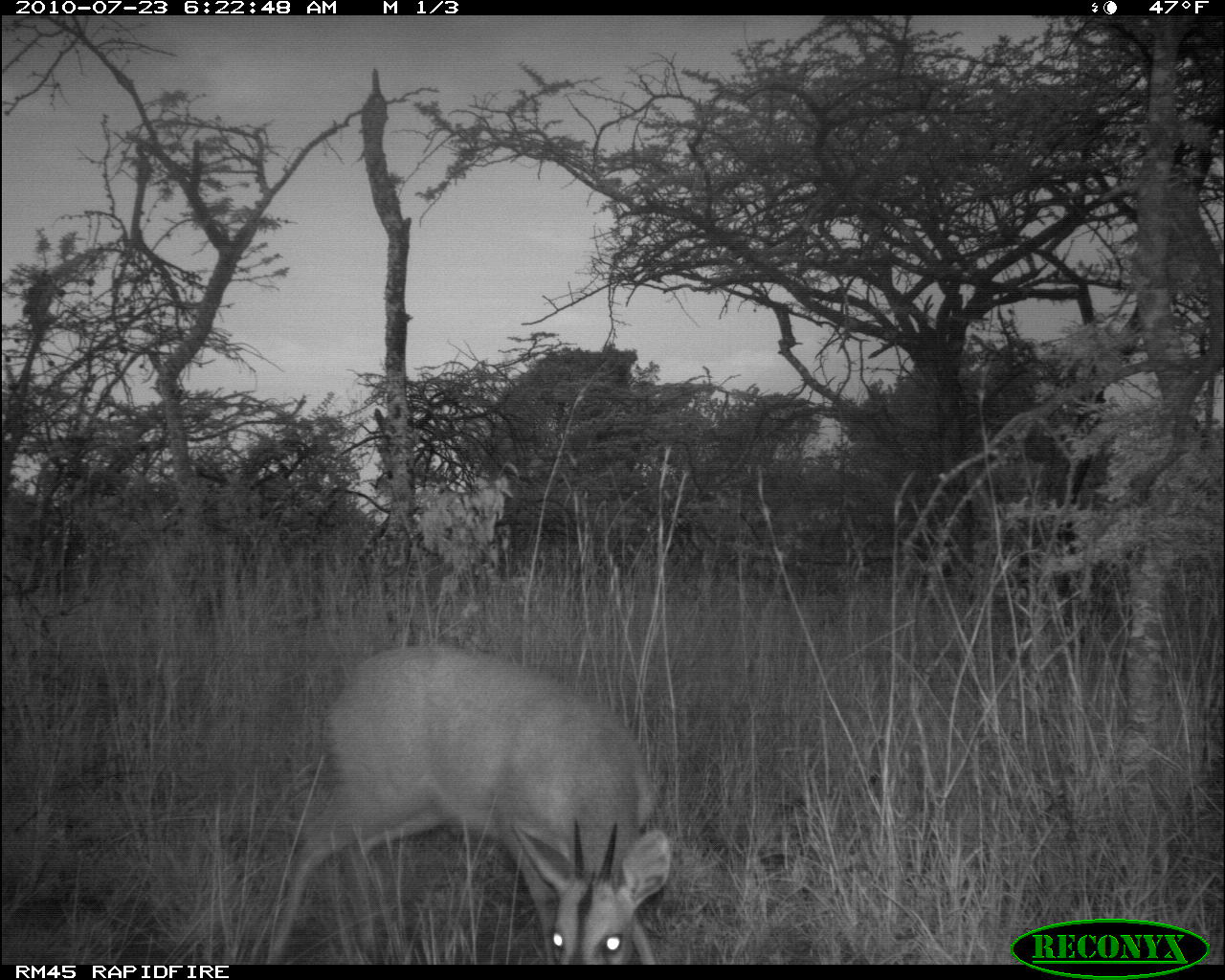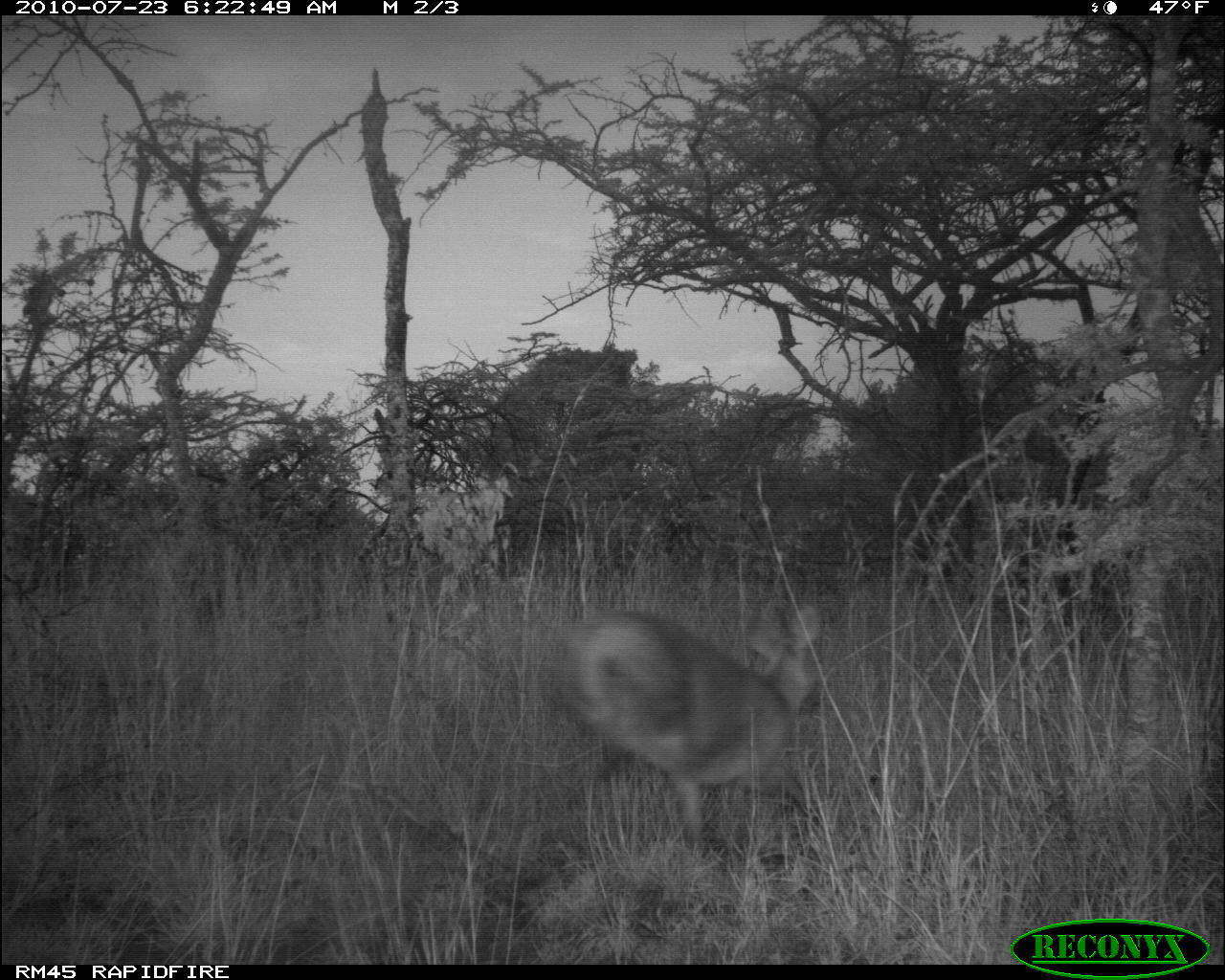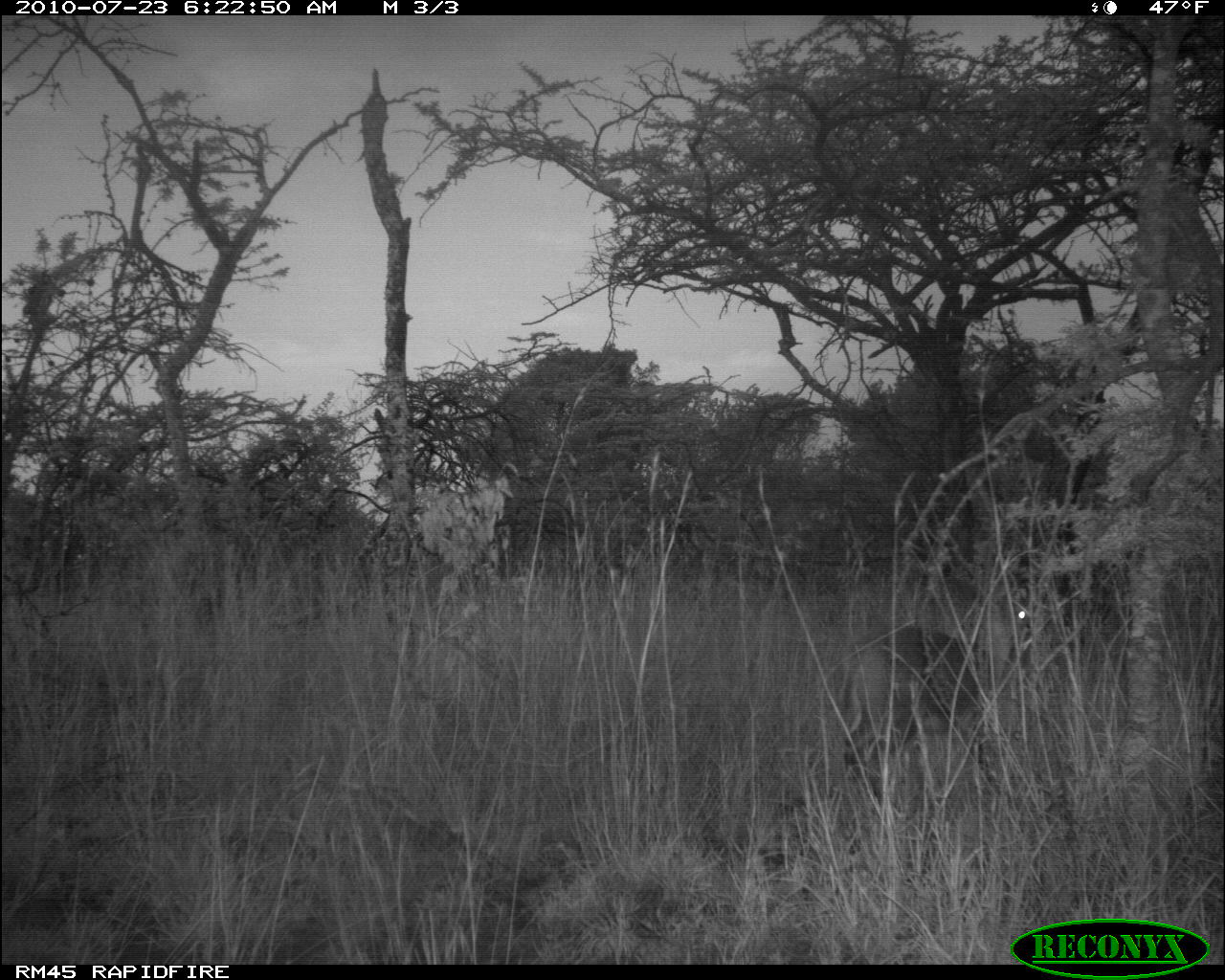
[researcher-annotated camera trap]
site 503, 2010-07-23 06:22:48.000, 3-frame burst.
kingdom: Animalia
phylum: Chordata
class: Mammalia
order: Artiodactyla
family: Bovidae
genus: Sylvicapra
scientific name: Sylvicapra grimmia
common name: bush duiker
Sylvicapra grimmia (bush duiker), count 1.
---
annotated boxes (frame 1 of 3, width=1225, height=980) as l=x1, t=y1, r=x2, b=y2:
sylvicapra grimmia: l=265, t=644, r=671, b=965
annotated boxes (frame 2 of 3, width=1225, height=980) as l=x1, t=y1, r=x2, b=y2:
sylvicapra grimmia: l=545, t=601, r=822, b=840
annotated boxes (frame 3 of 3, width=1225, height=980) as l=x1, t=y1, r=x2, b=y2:
sylvicapra grimmia: l=840, t=592, r=1043, b=808